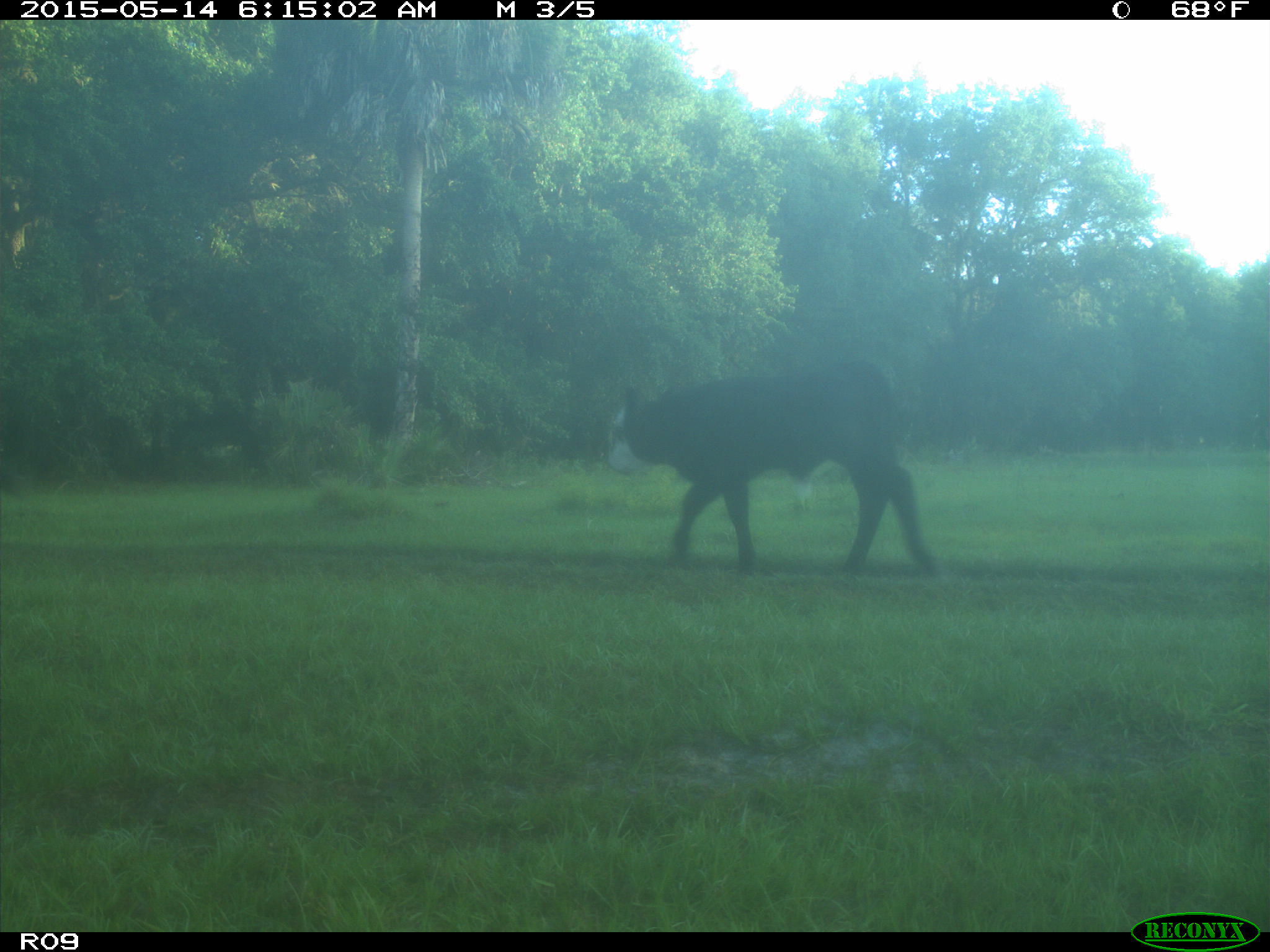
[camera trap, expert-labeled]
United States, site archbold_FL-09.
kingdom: Animalia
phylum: Chordata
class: Mammalia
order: Artiodactyla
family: Bovidae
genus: Bos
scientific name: Bos taurus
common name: domestic cow